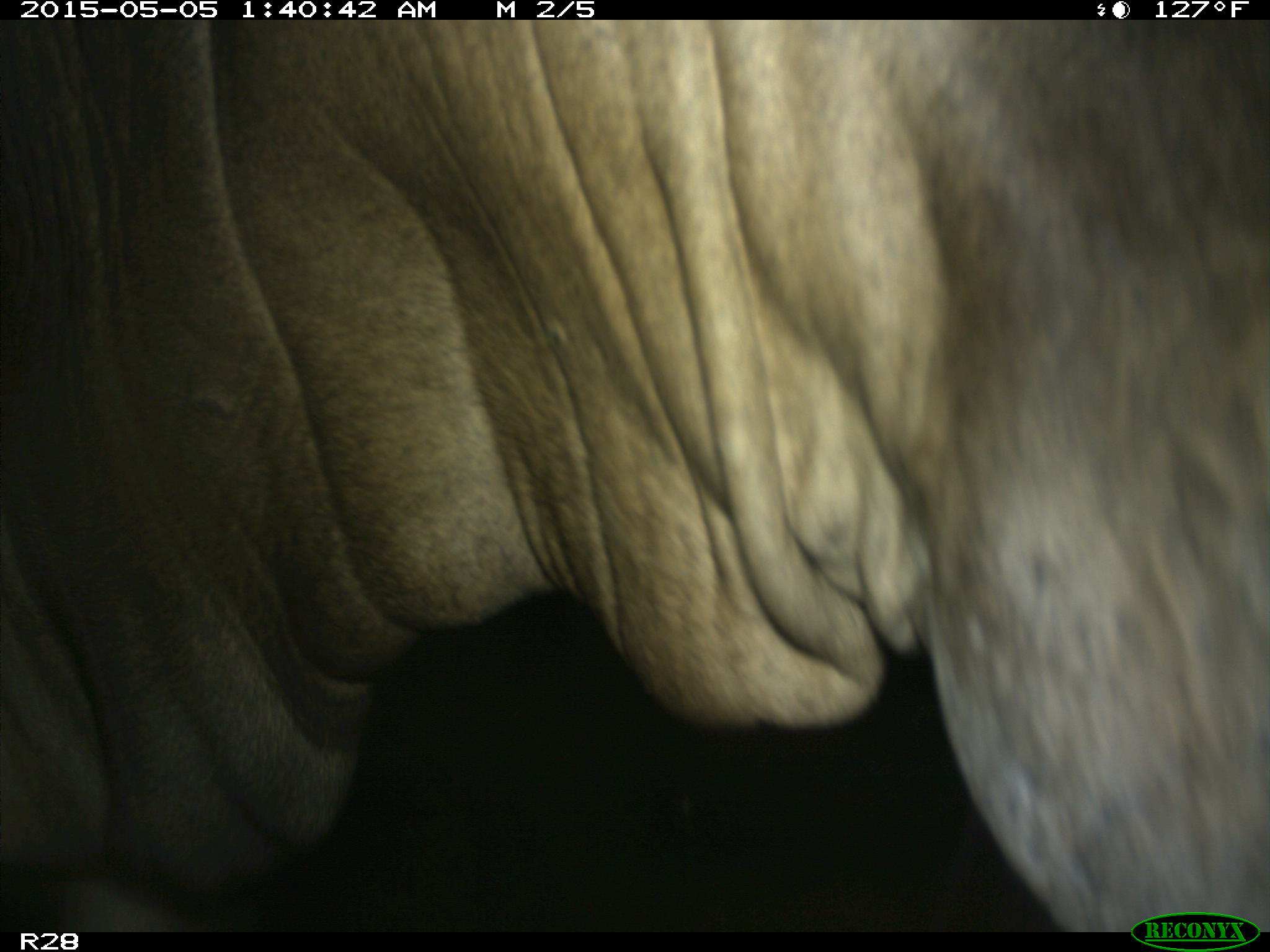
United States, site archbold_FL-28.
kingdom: Animalia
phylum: Chordata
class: Mammalia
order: Artiodactyla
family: Bovidae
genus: Bos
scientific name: Bos taurus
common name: domestic cow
Bos taurus (domestic cow).